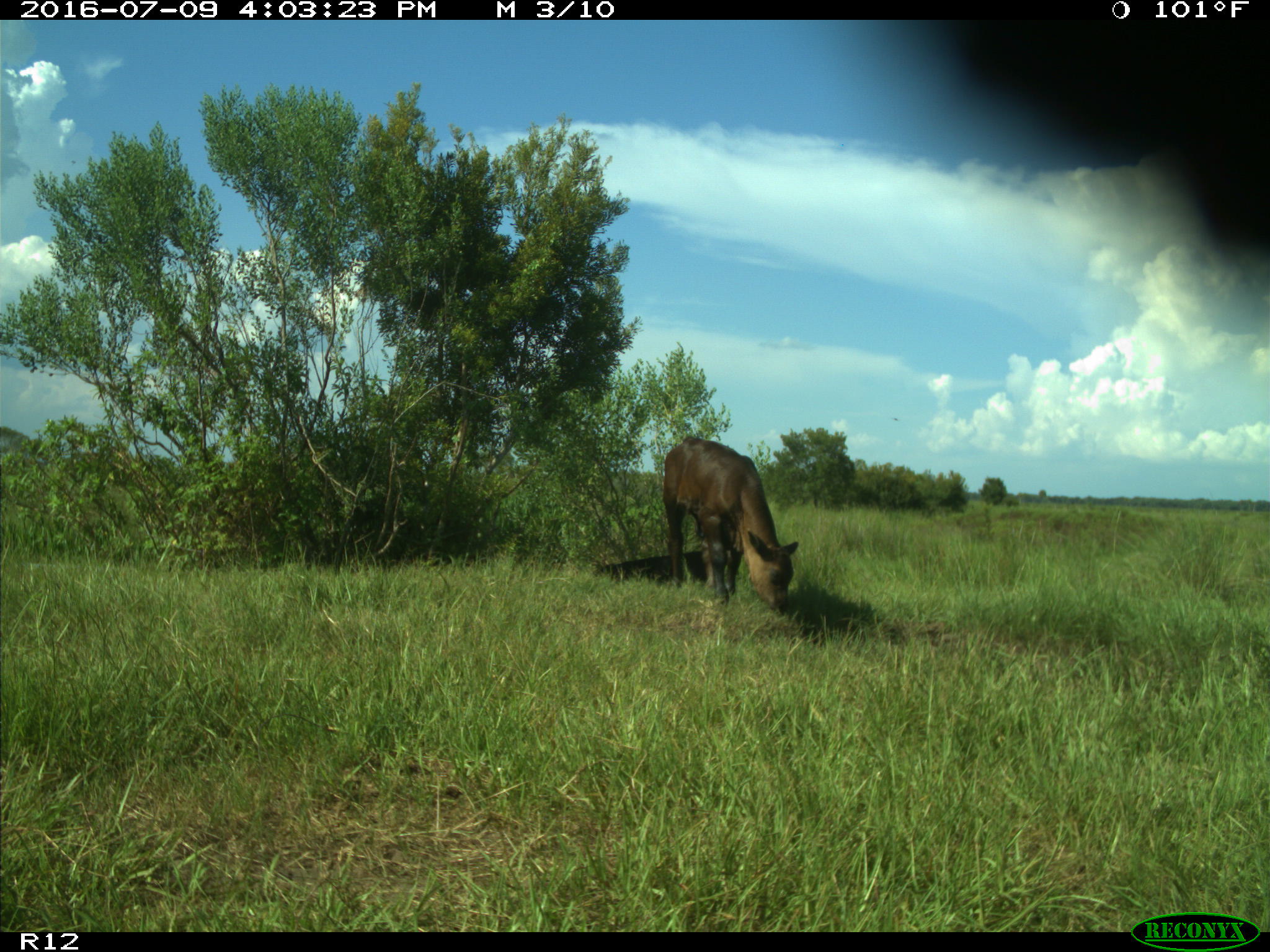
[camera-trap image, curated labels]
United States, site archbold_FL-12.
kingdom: Animalia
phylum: Chordata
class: Mammalia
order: Artiodactyla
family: Bovidae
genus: Bos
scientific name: Bos taurus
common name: domestic cow